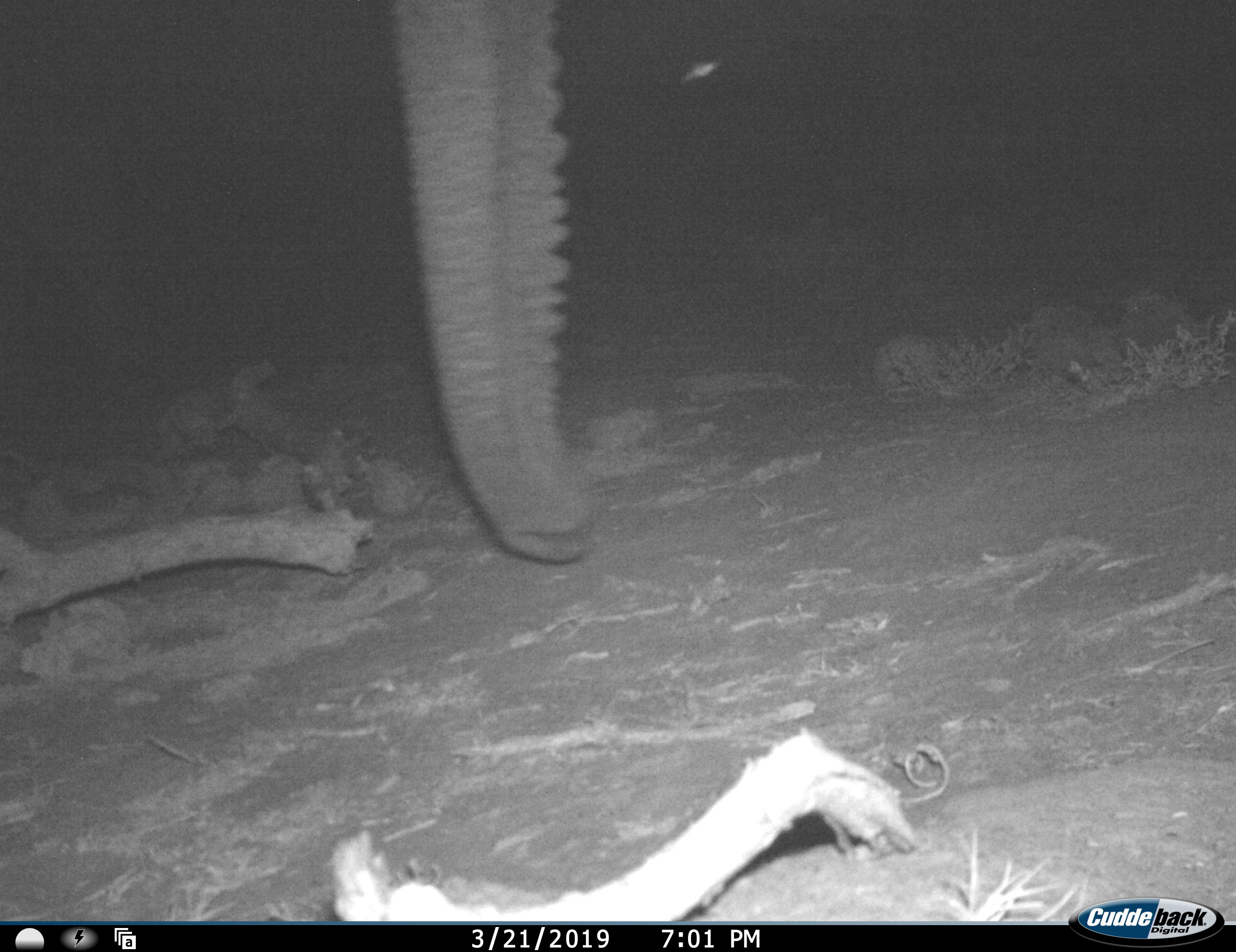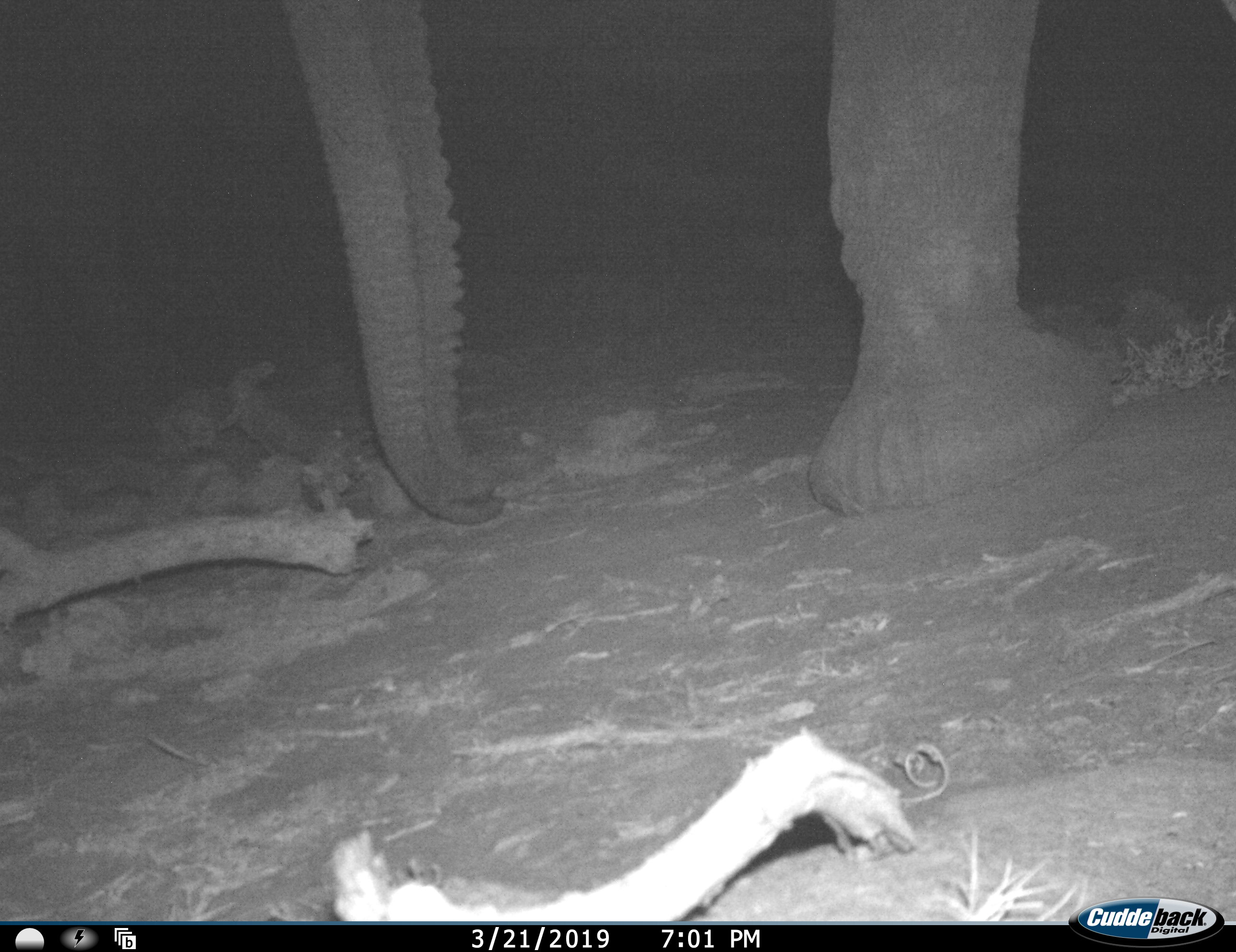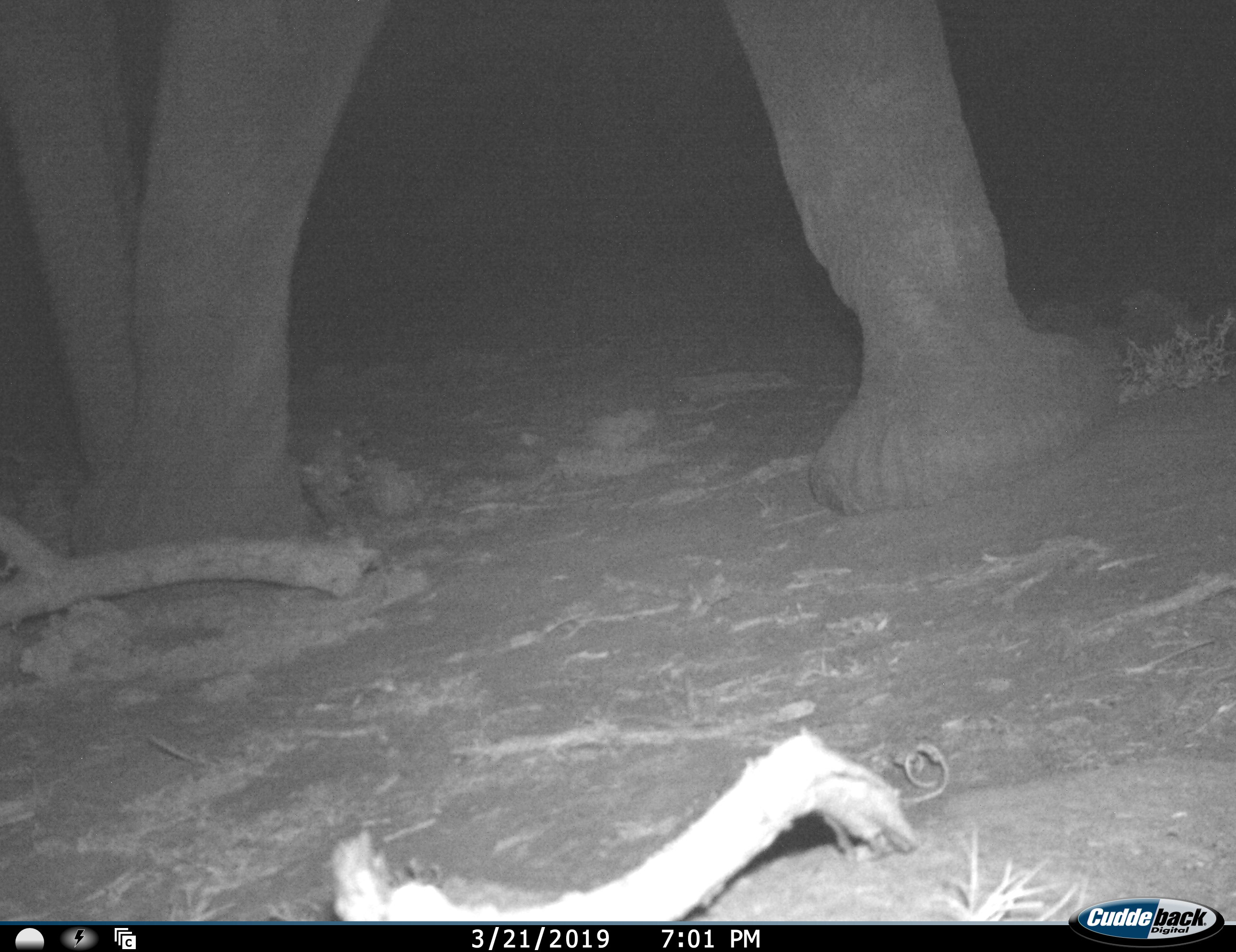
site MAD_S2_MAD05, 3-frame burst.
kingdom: Animalia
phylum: Chordata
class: Mammalia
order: Proboscidea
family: Elephantidae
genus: Loxodonta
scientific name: Loxodonta africana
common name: african bush elephant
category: elephant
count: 1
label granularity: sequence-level